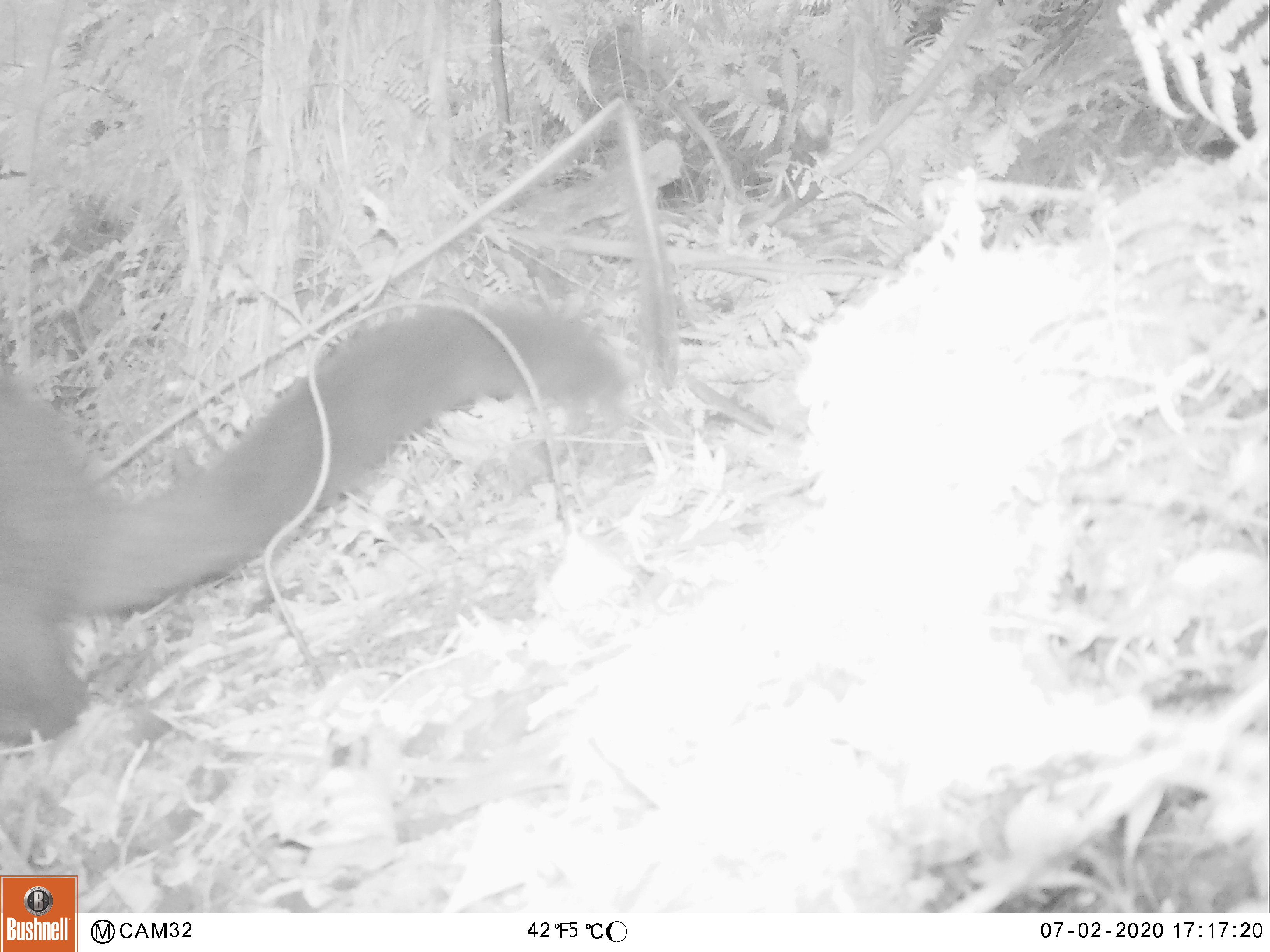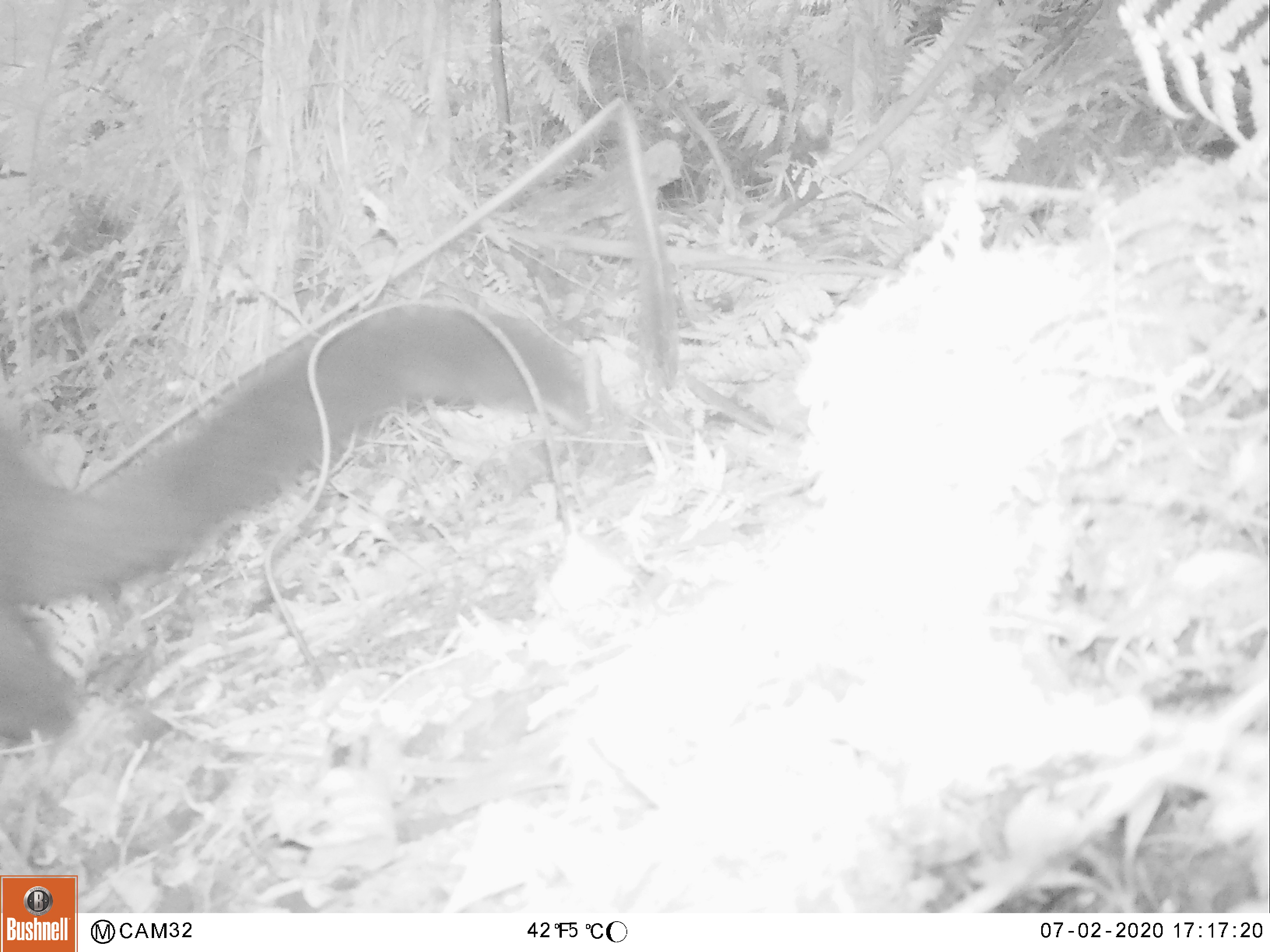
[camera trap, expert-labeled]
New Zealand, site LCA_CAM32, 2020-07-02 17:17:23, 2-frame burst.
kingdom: Animalia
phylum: Chordata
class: Mammalia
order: Diprotodontia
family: Phalangeridae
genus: Trichosurus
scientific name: Trichosurus vulpecula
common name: common brushtail possum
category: possum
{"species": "possum (common brushtail possum) (Trichosurus vulpecula)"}